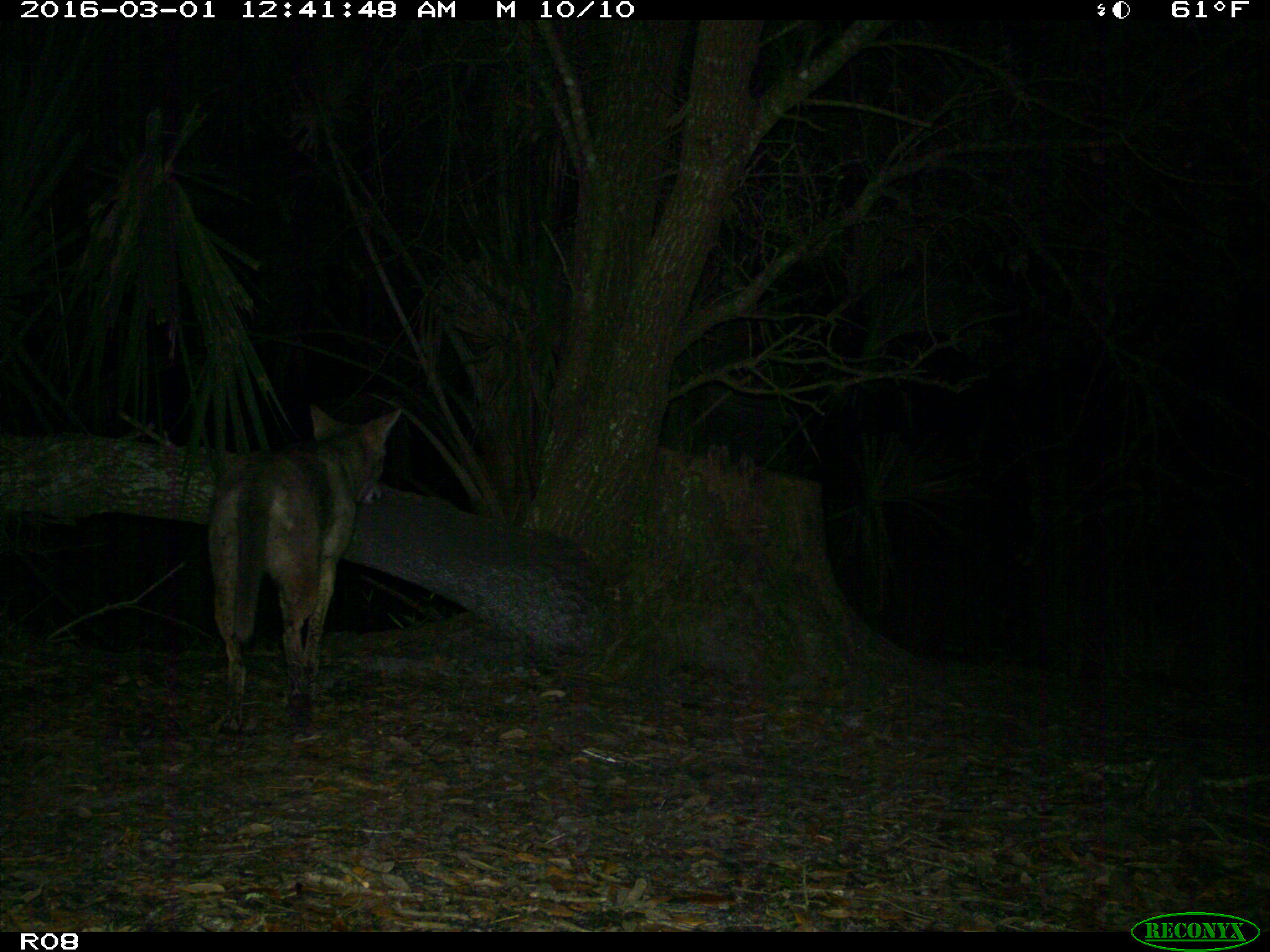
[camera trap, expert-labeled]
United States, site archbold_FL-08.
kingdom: Animalia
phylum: Chordata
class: Mammalia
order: Carnivora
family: Canidae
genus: Canis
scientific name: Canis latrans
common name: coyote